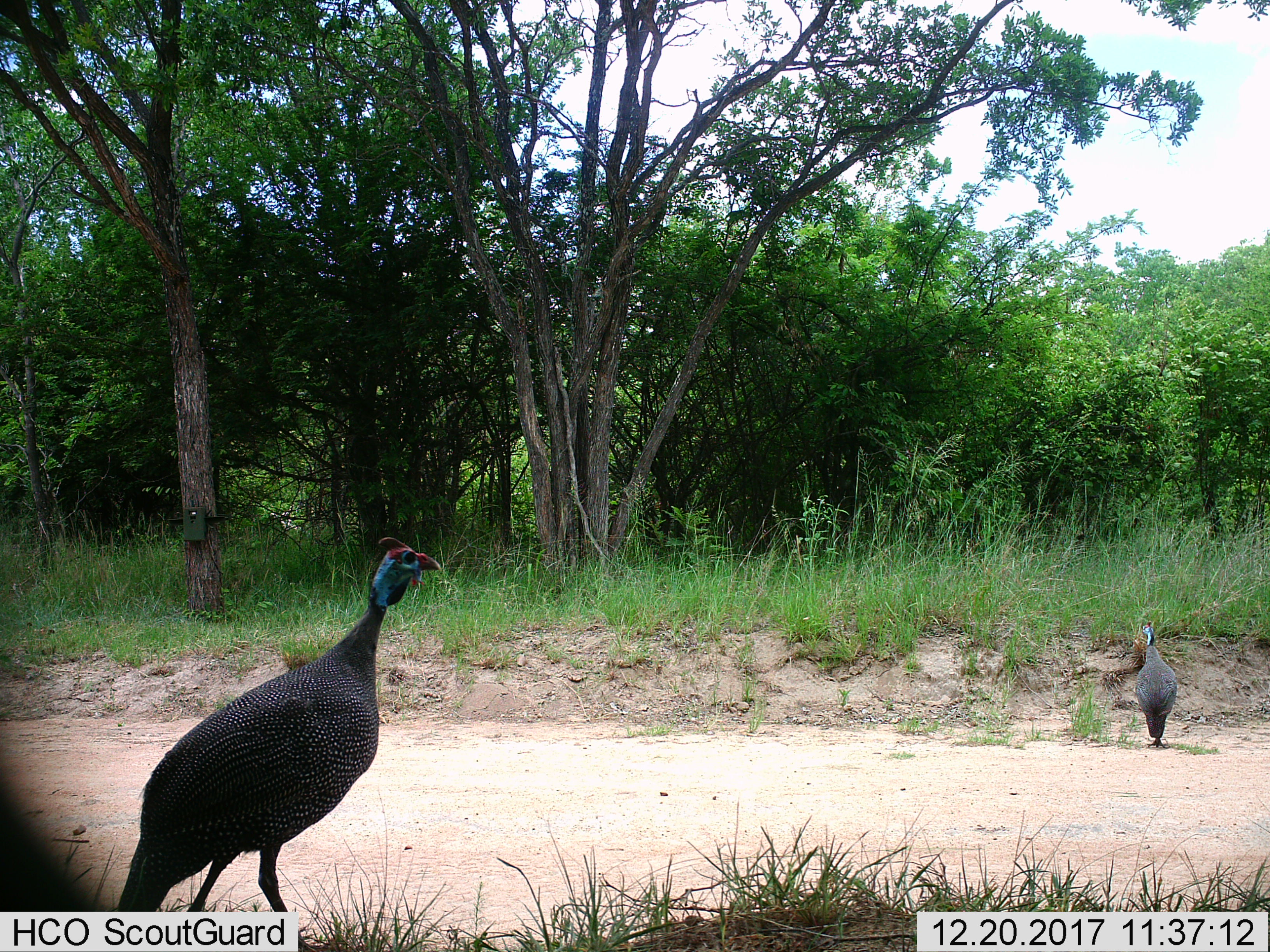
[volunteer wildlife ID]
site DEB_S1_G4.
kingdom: Animalia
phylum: Chordata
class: Aves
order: Galliformes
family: Numididae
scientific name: Numididae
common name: guineafowl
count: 2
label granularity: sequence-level